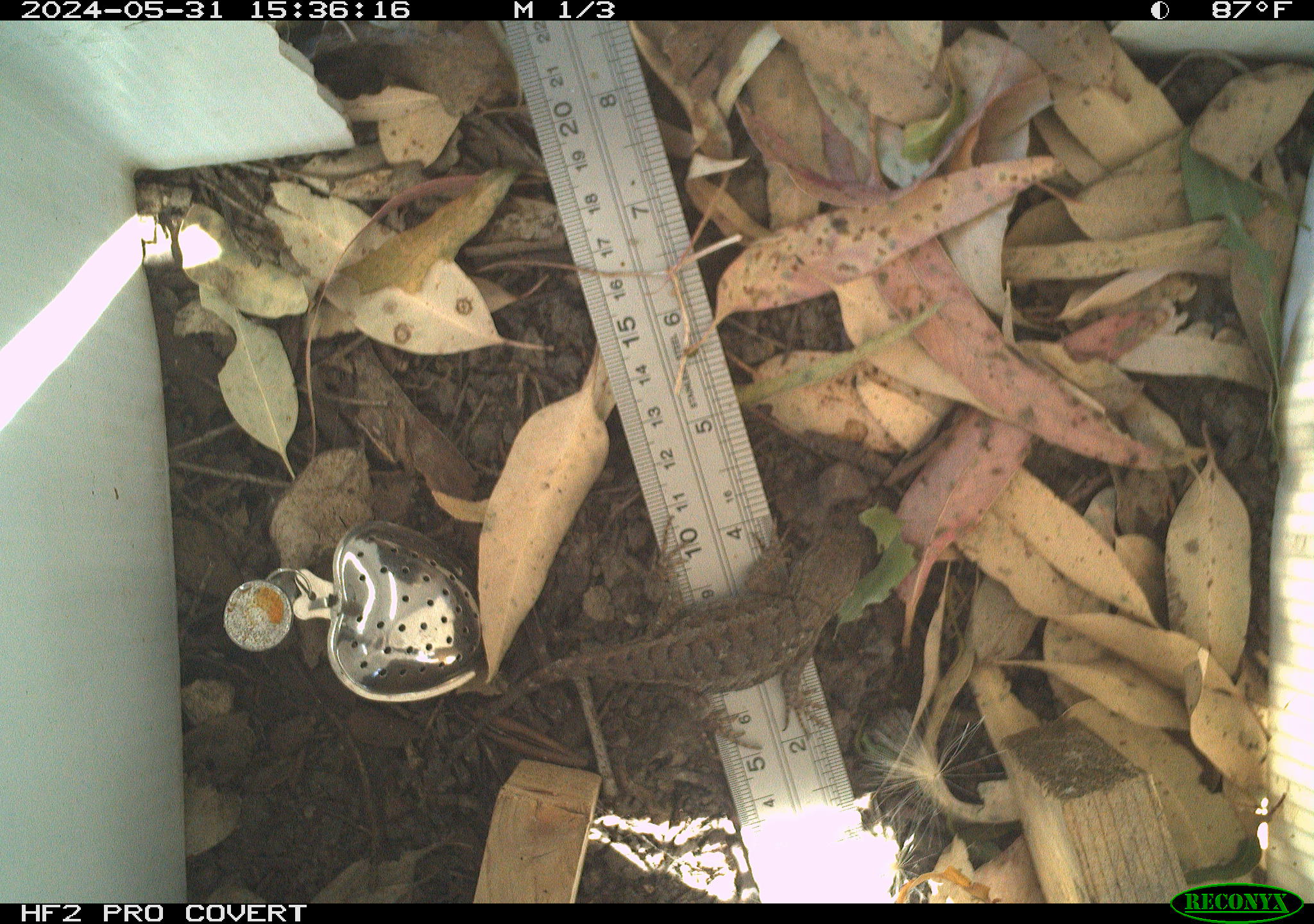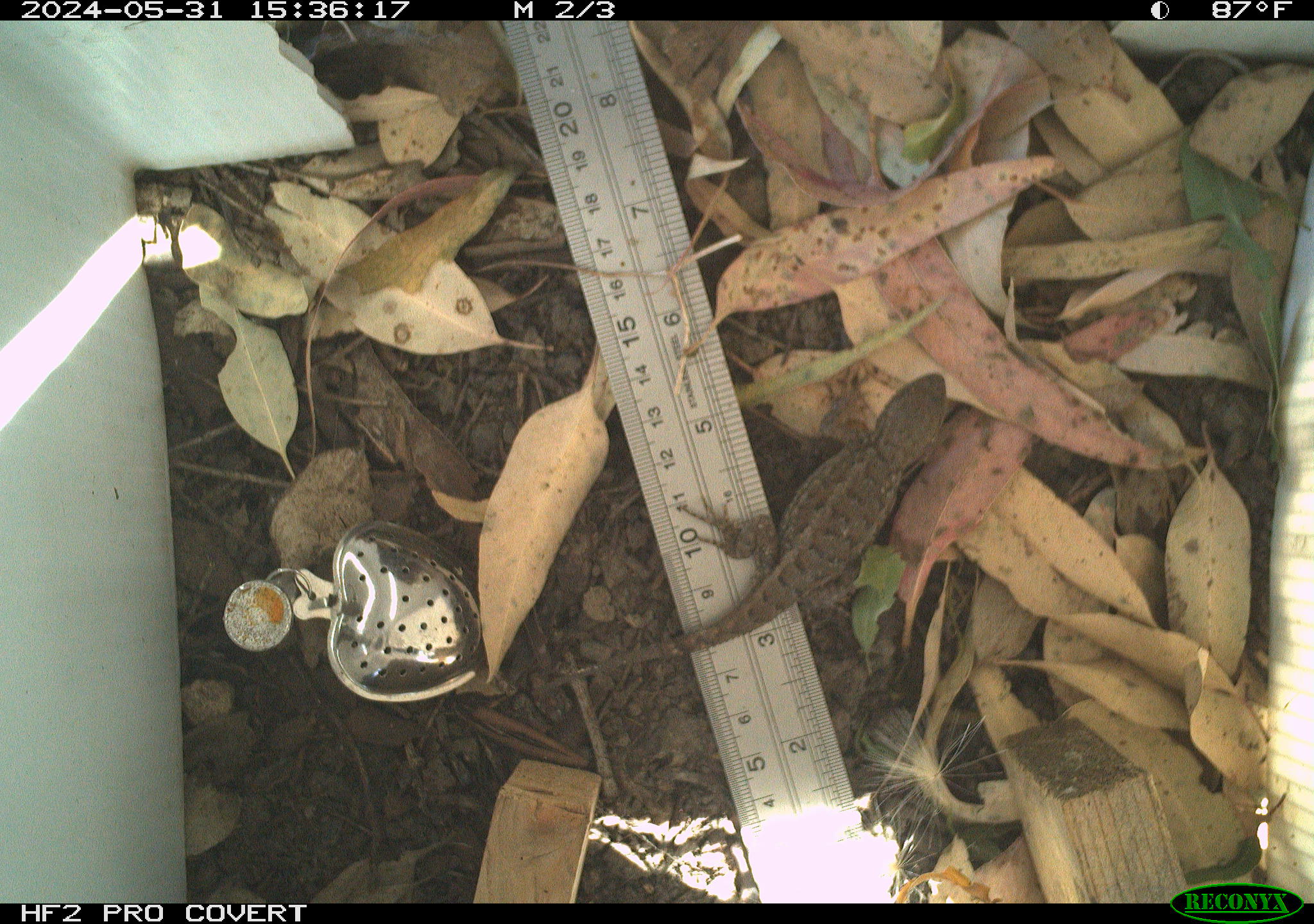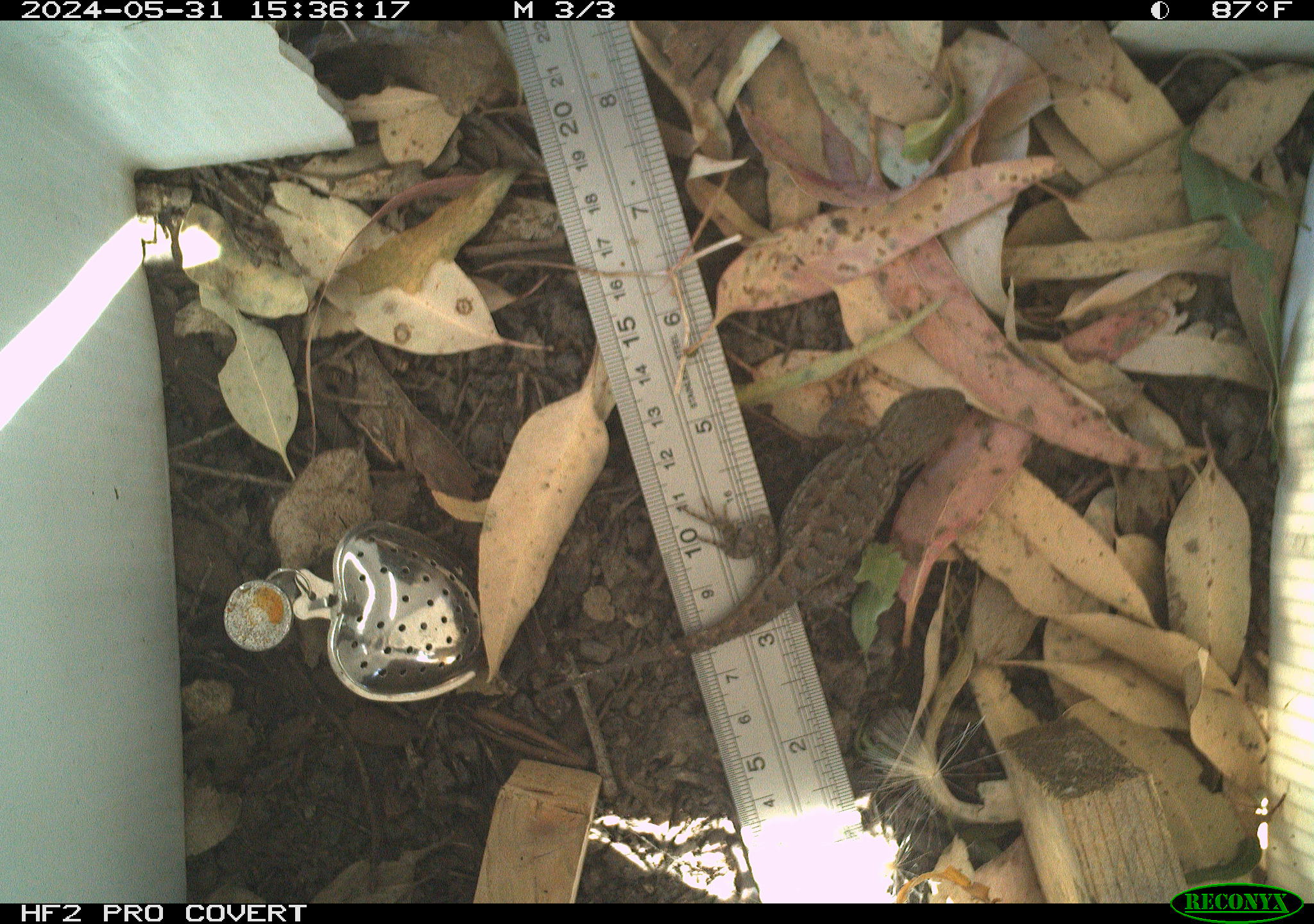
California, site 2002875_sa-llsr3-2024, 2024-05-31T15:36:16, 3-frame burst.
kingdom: Animalia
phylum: Chordata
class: Reptilia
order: Squamata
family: Phrynosomatidae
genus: Sceloporus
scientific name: Sceloporus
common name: spiny lizards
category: sceloporus species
Sceloporus species (spiny lizards) (Sceloporus).